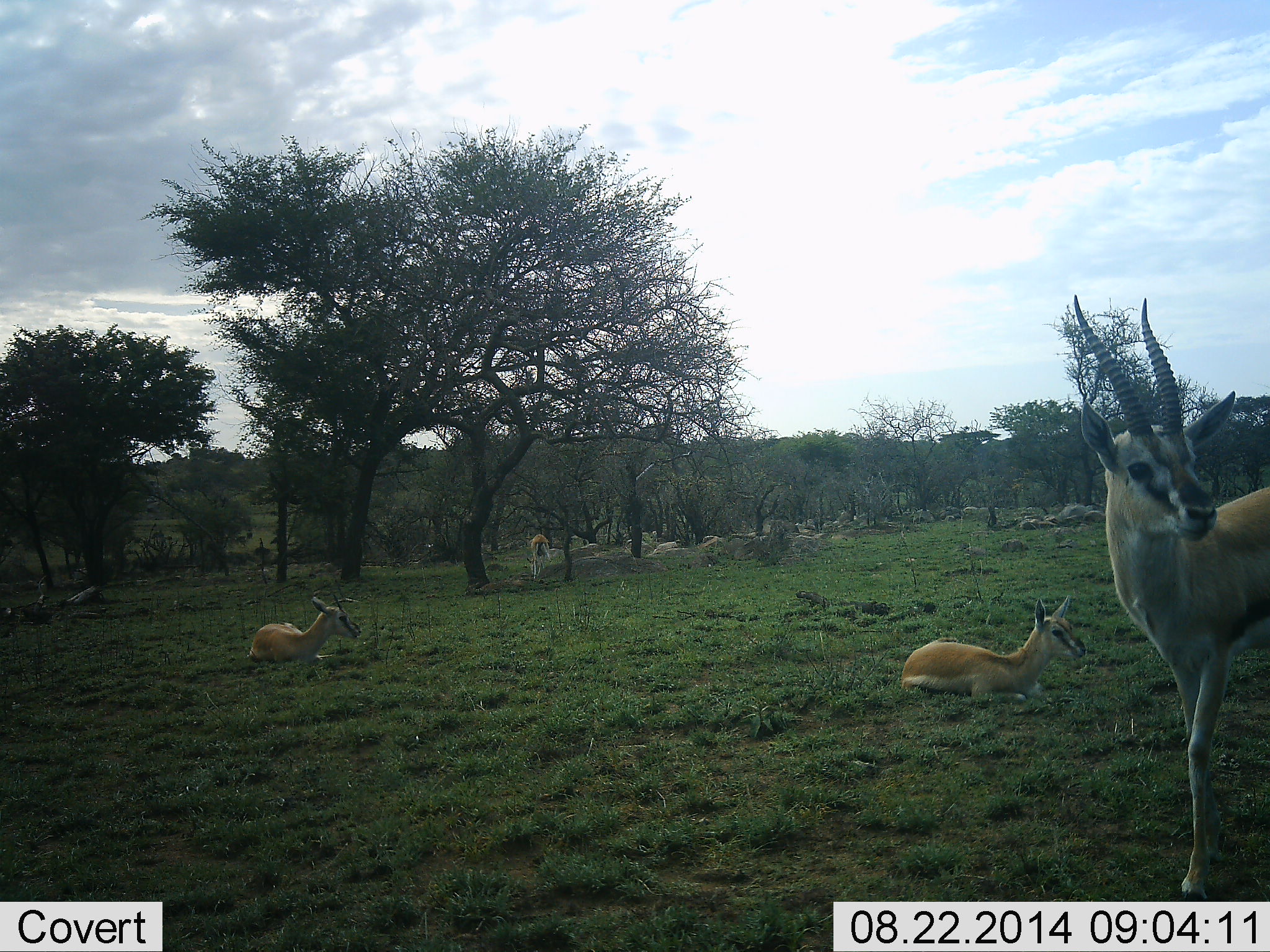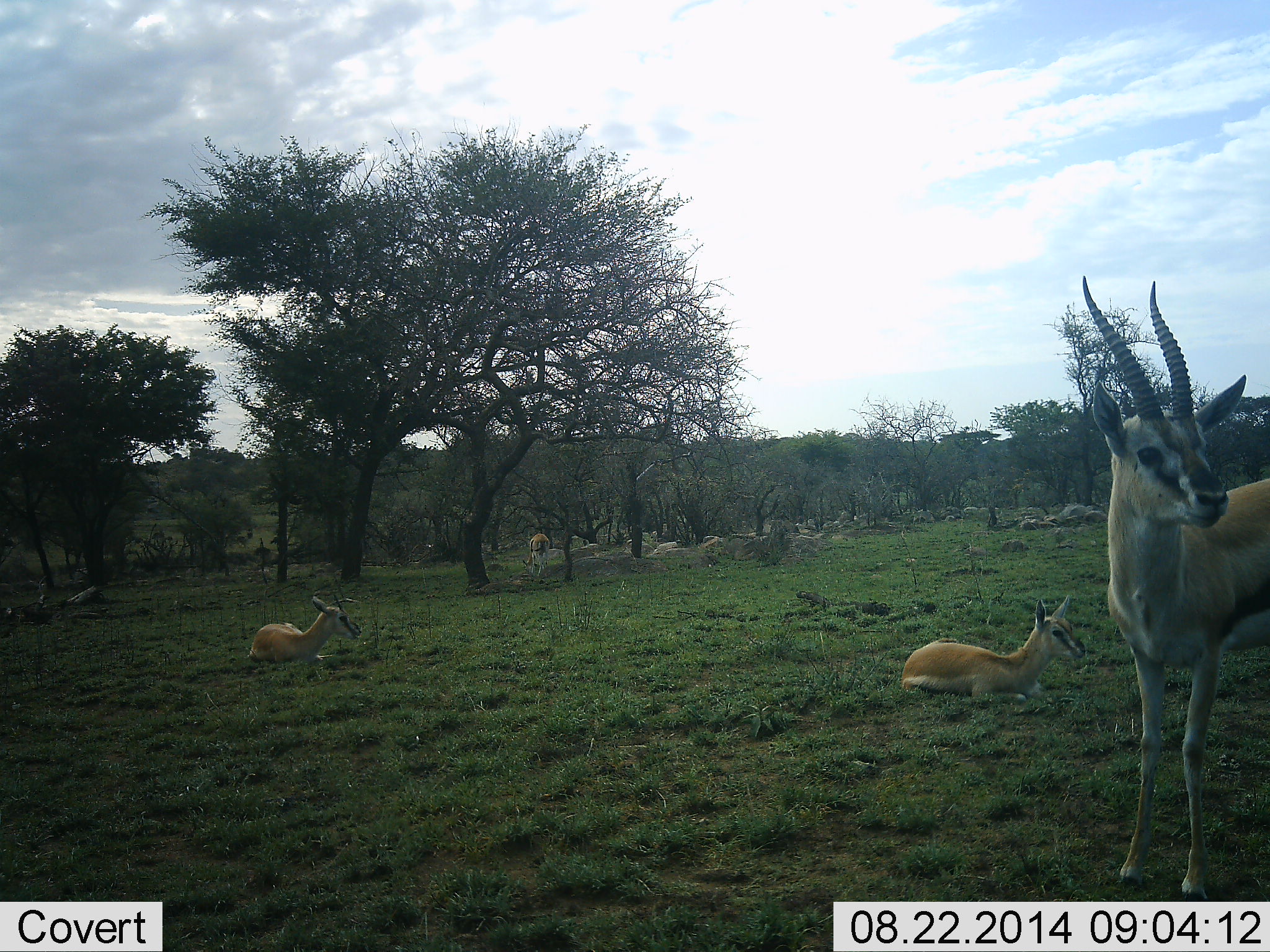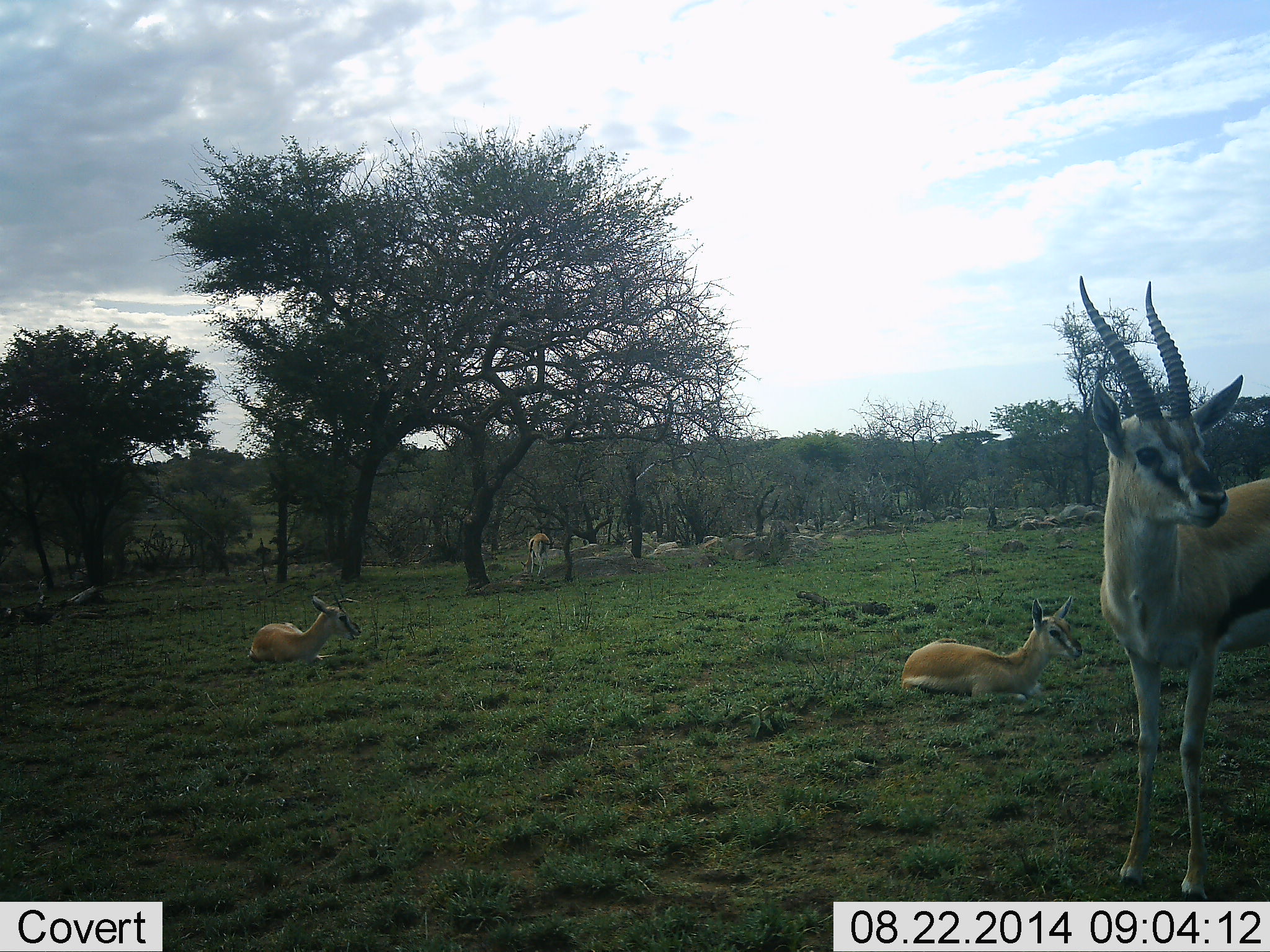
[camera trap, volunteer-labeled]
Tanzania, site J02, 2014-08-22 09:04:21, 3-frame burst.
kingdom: Animalia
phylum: Chordata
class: Mammalia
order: Artiodactyla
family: Bovidae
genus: Eudorcas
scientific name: Eudorcas thomsonii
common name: thomson's gazelle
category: gazellethomsons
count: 4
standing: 100%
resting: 100%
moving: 0%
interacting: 0%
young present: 30%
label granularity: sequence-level